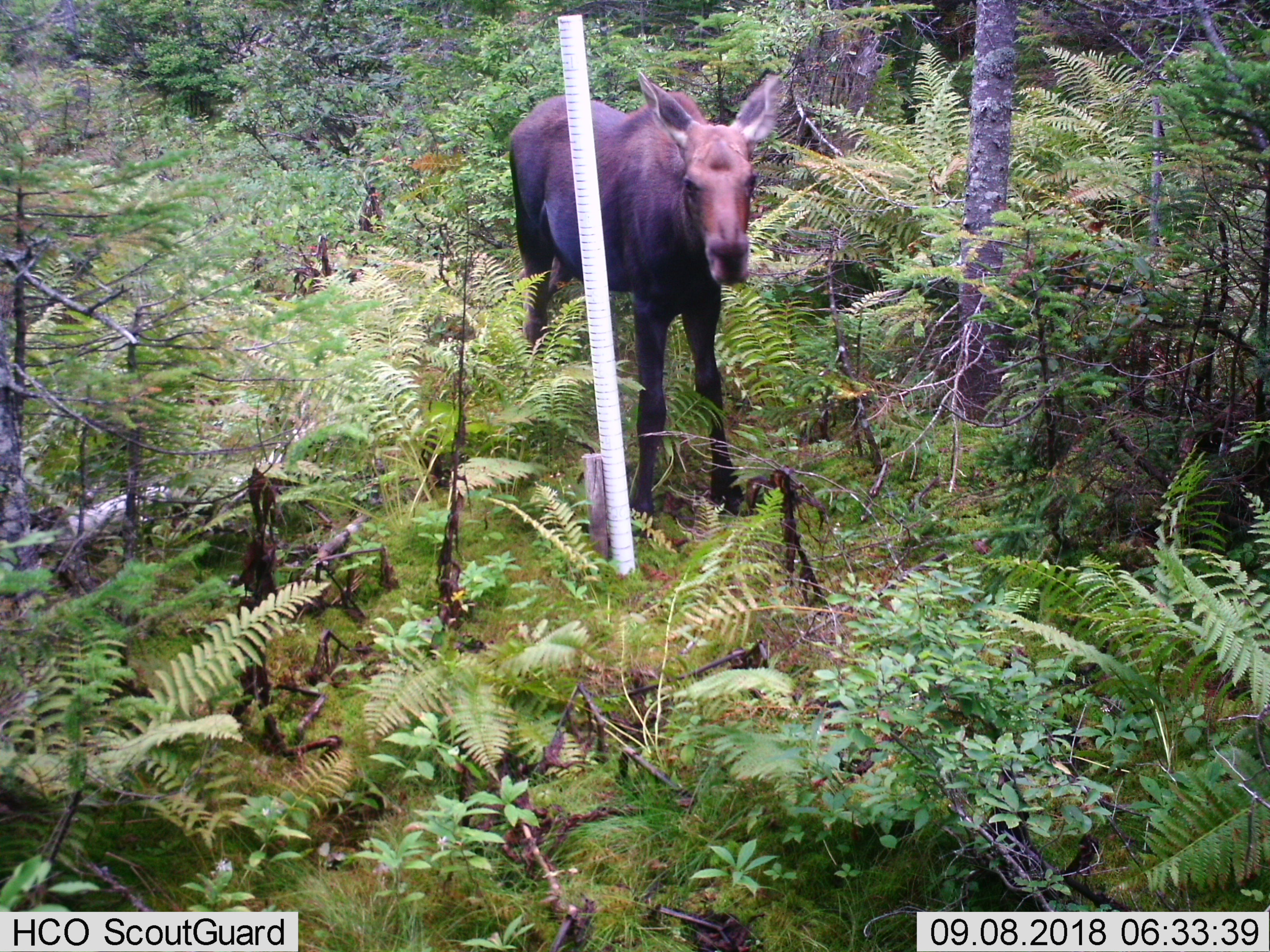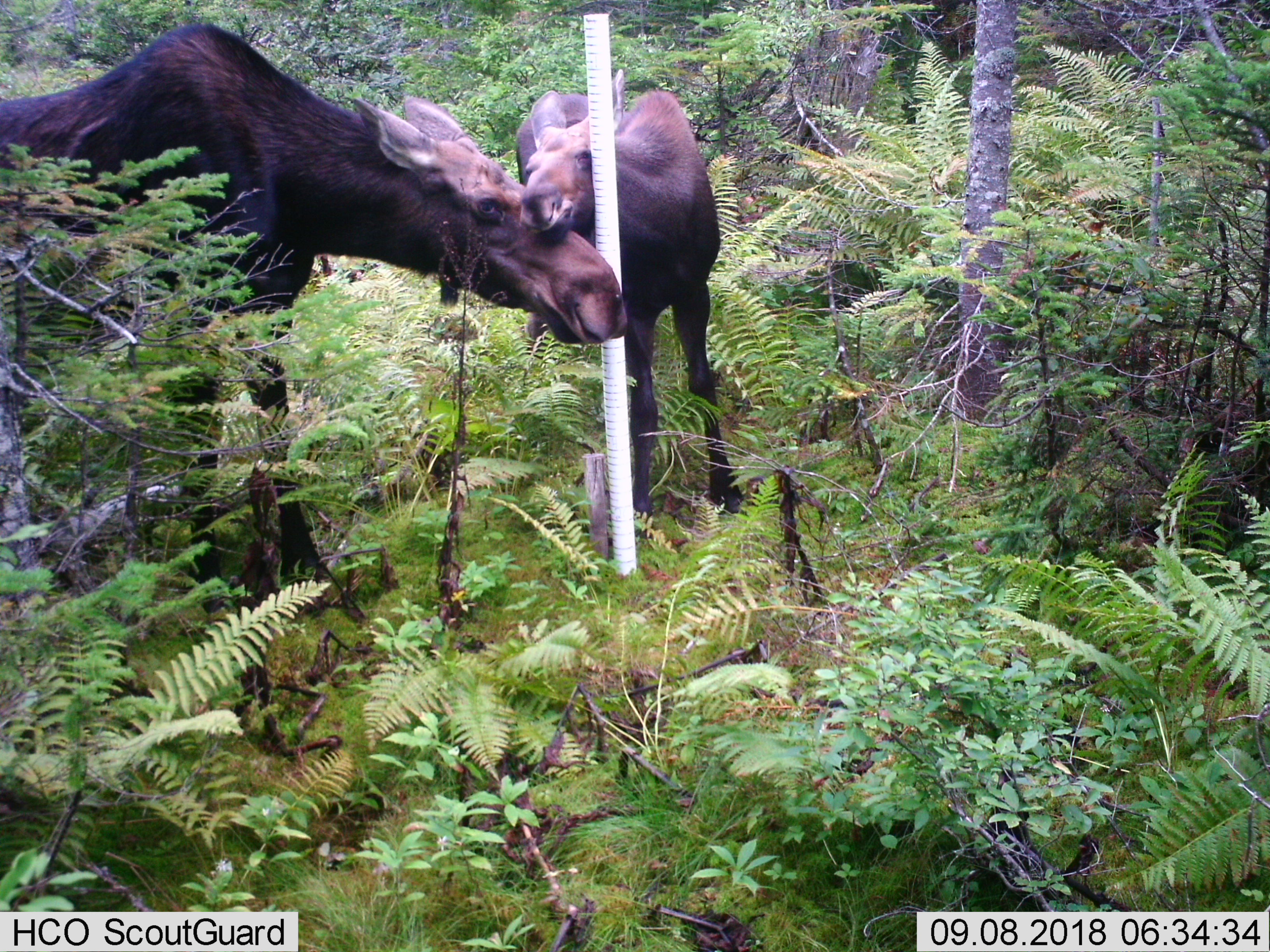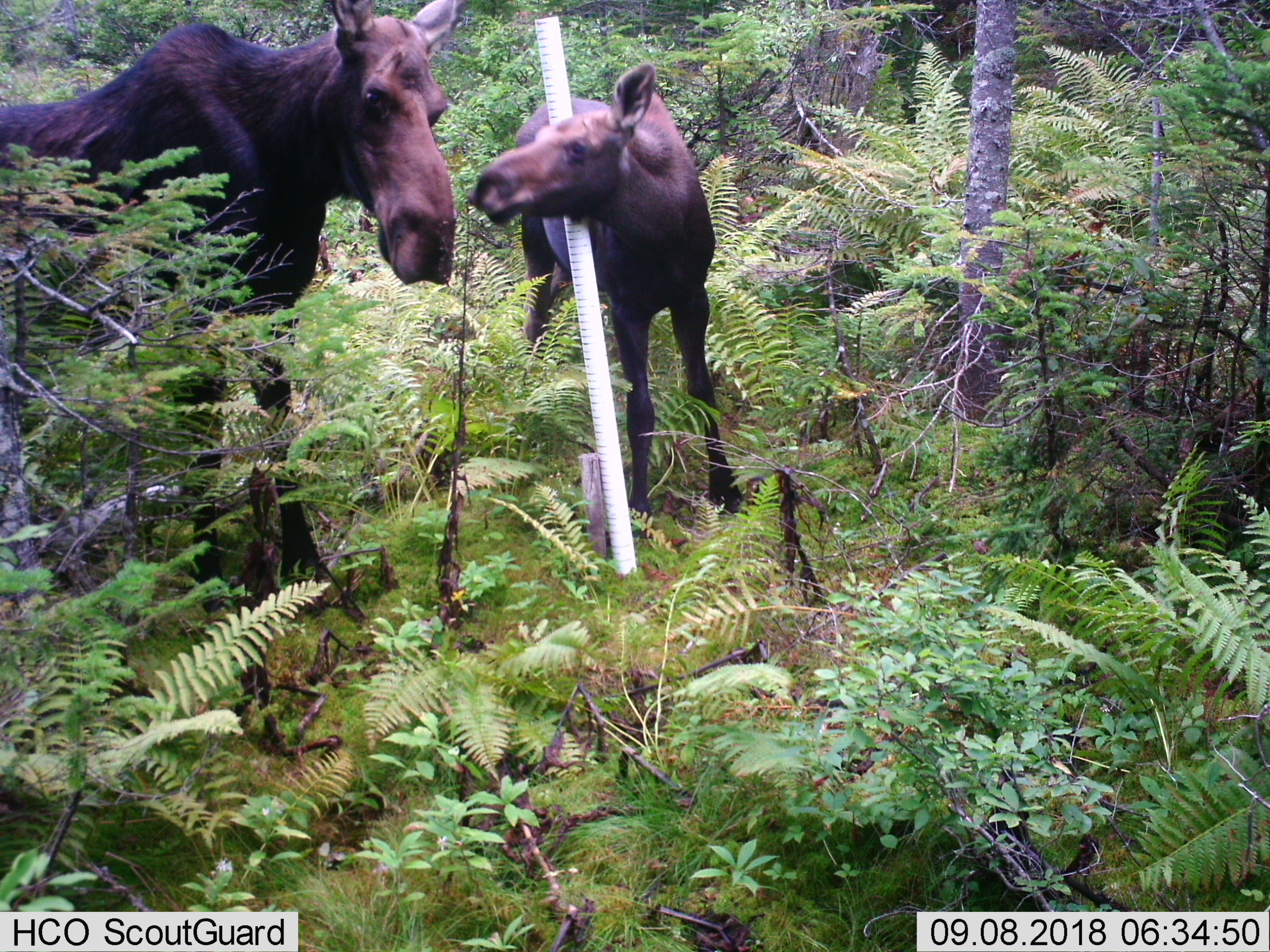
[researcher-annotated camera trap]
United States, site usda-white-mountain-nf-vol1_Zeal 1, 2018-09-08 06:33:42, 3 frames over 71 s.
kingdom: Animalia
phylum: Chordata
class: Mammalia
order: Artiodactyla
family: Cervidae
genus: Alces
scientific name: Alces alces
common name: moose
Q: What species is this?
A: Moose (Alces alces).